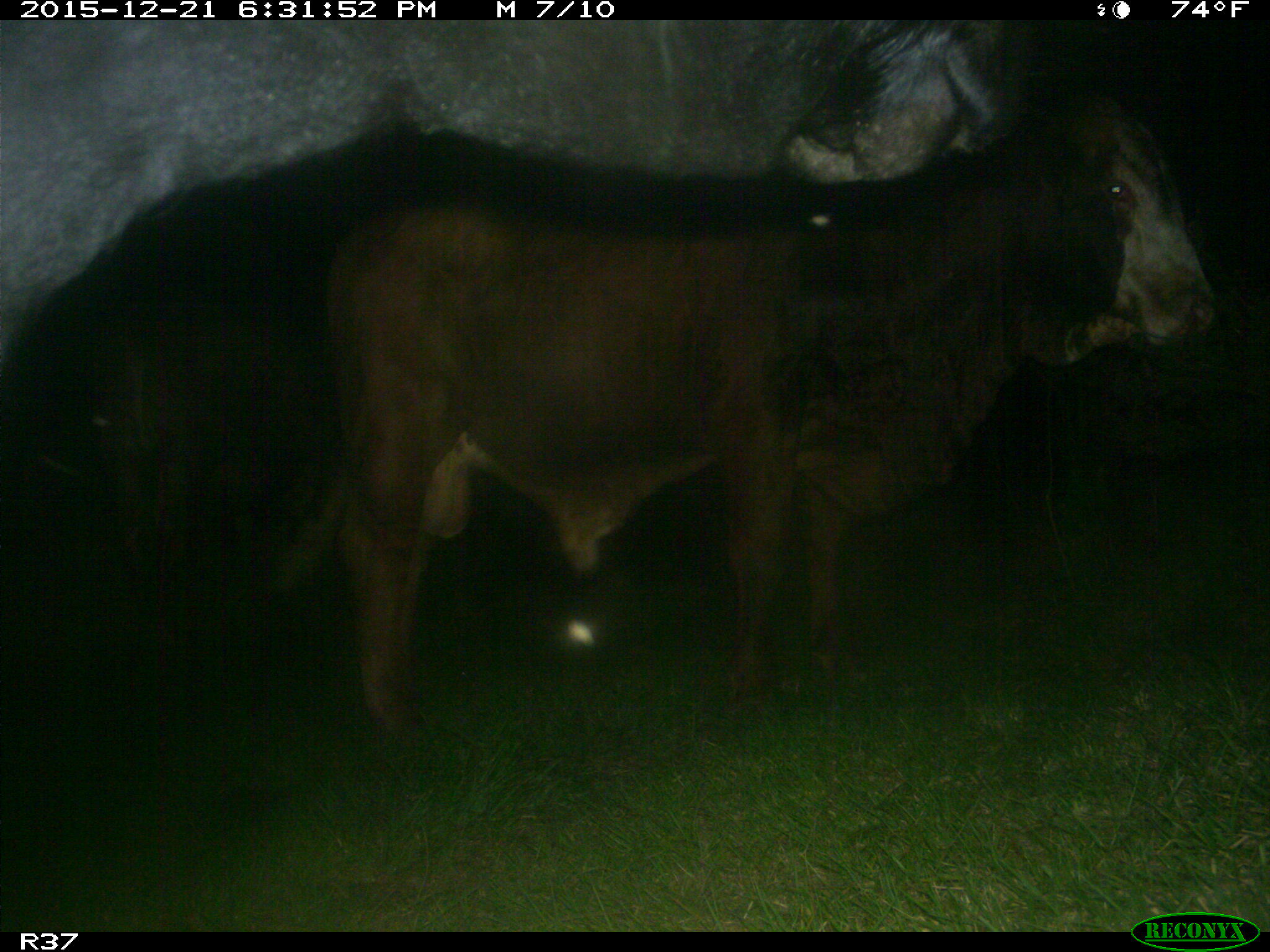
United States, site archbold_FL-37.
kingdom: Animalia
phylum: Chordata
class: Mammalia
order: Artiodactyla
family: Bovidae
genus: Bos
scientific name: Bos taurus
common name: domestic cow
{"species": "Bos taurus (domestic cow)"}